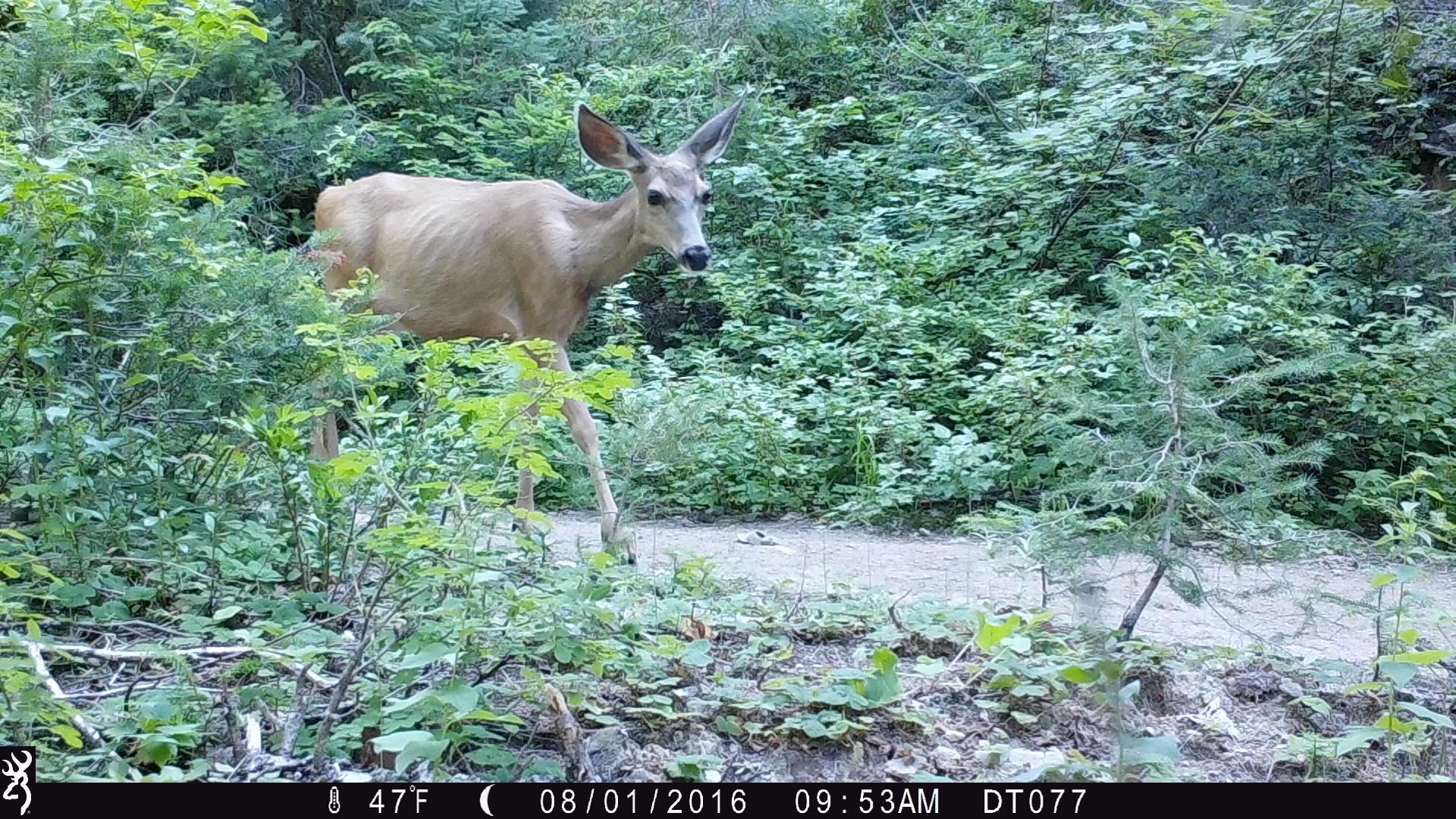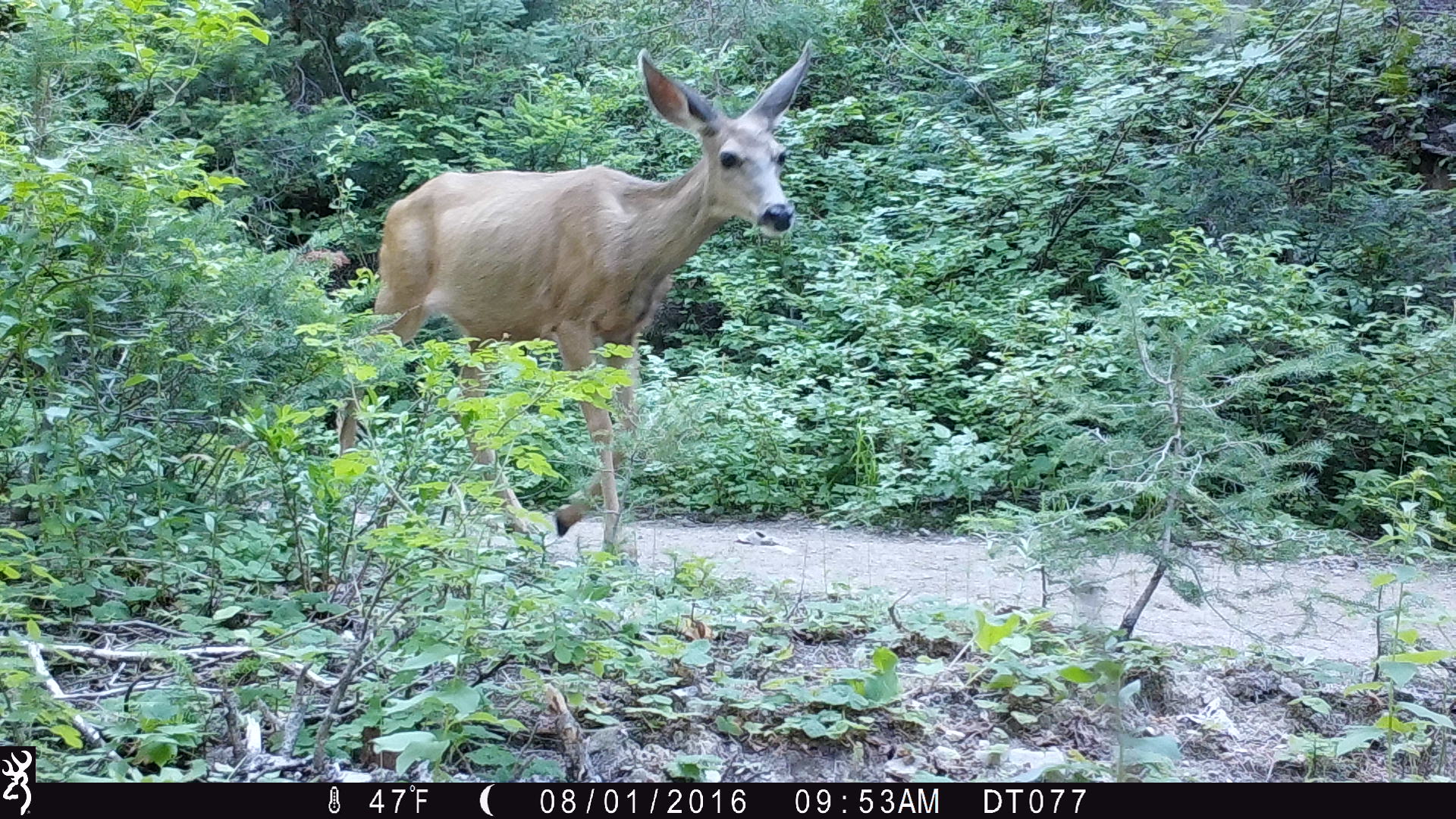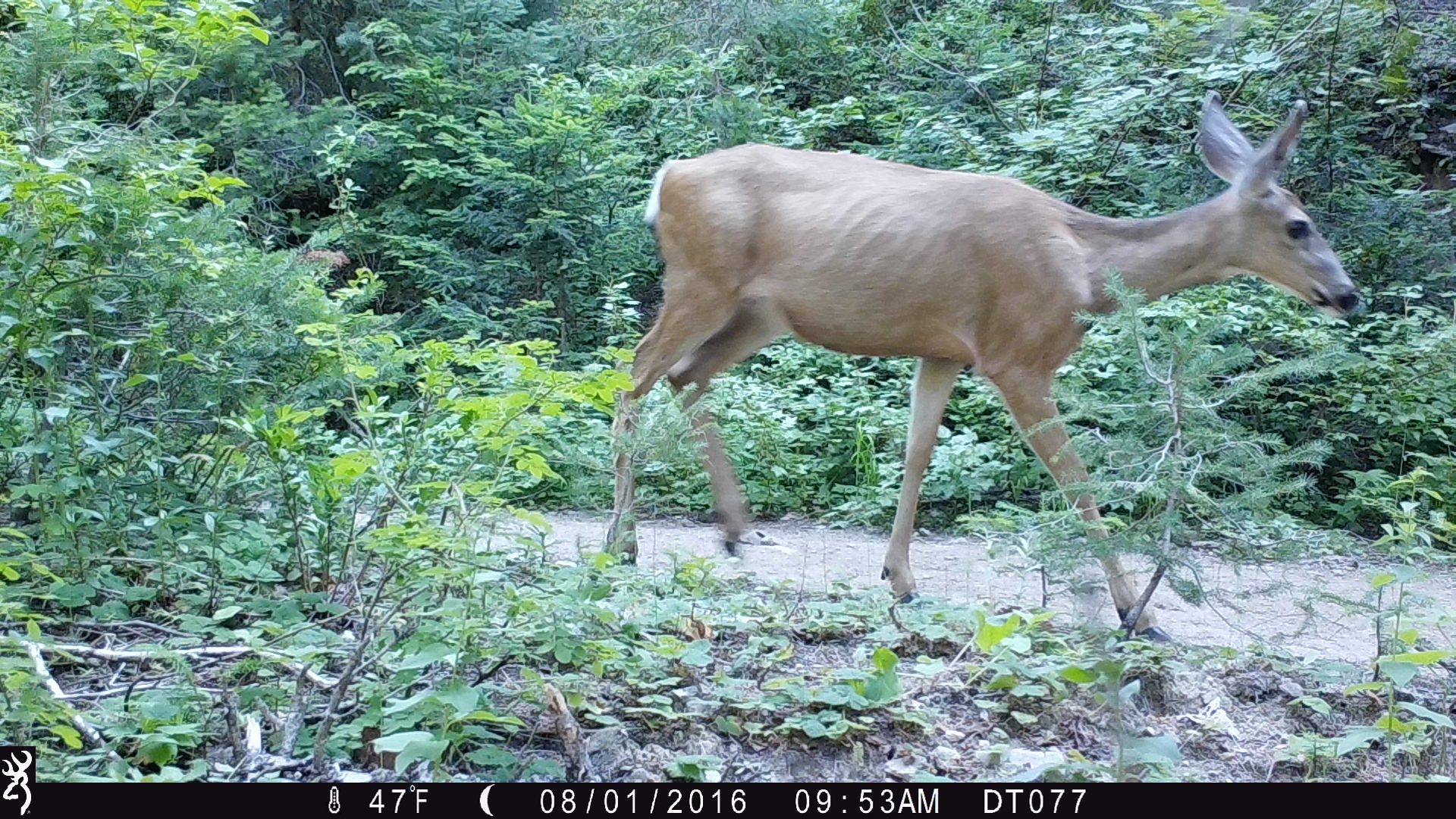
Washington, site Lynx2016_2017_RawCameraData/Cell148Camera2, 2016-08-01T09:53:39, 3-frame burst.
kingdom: Animalia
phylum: Chordata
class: Mammalia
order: Artiodactyla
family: Cervidae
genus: Odocoileus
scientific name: Odocoileus hemionus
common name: mule deer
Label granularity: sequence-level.